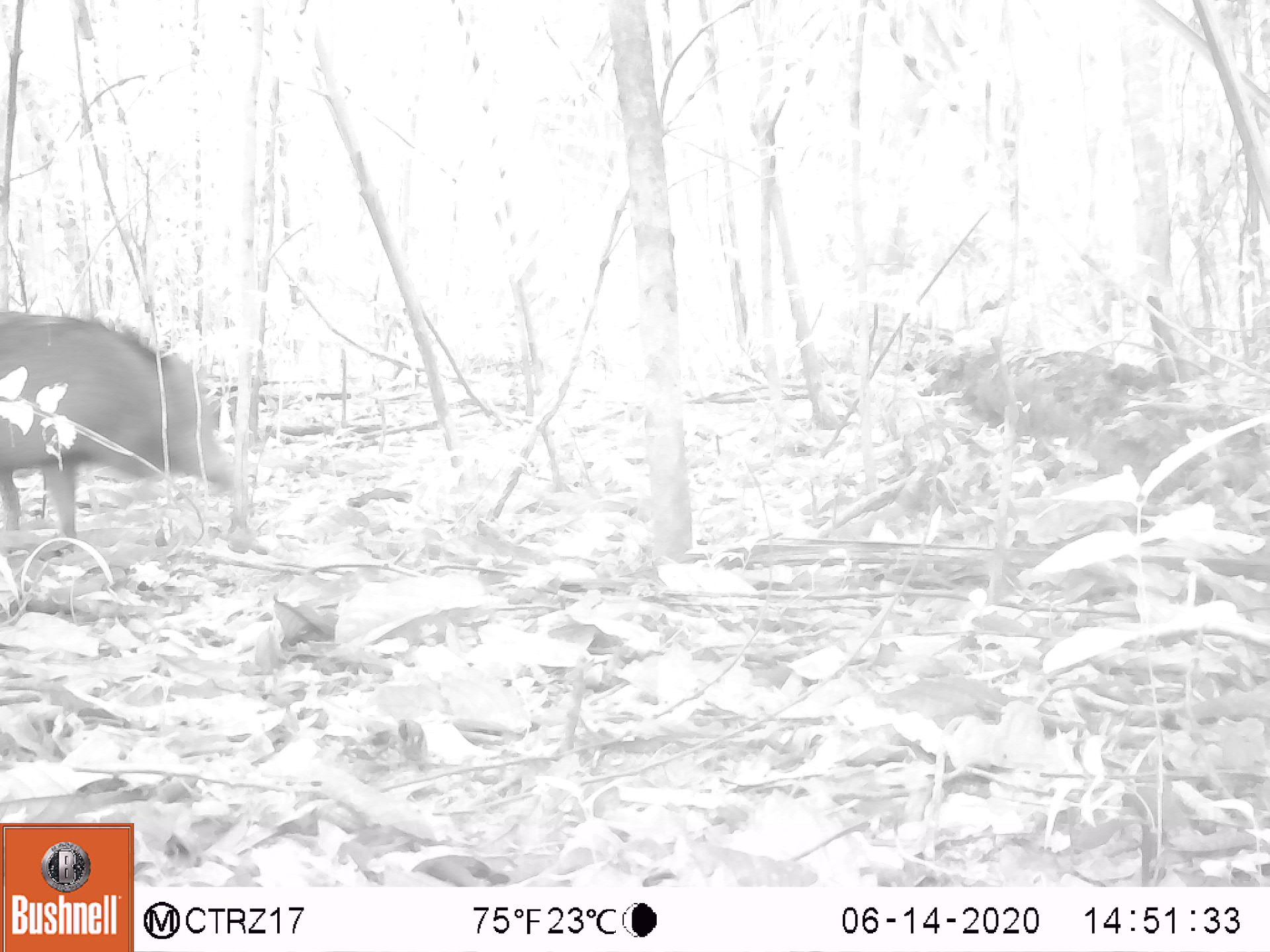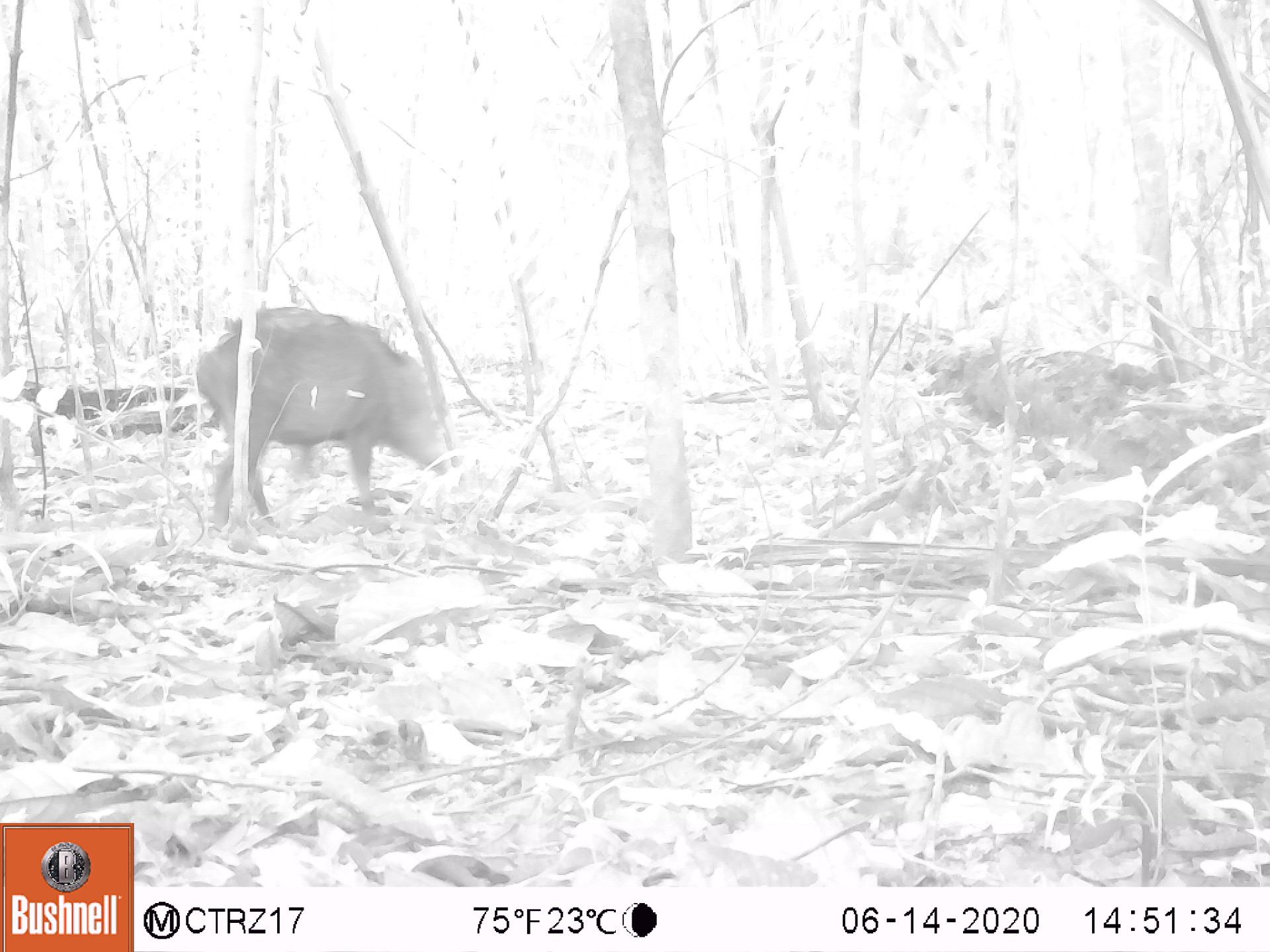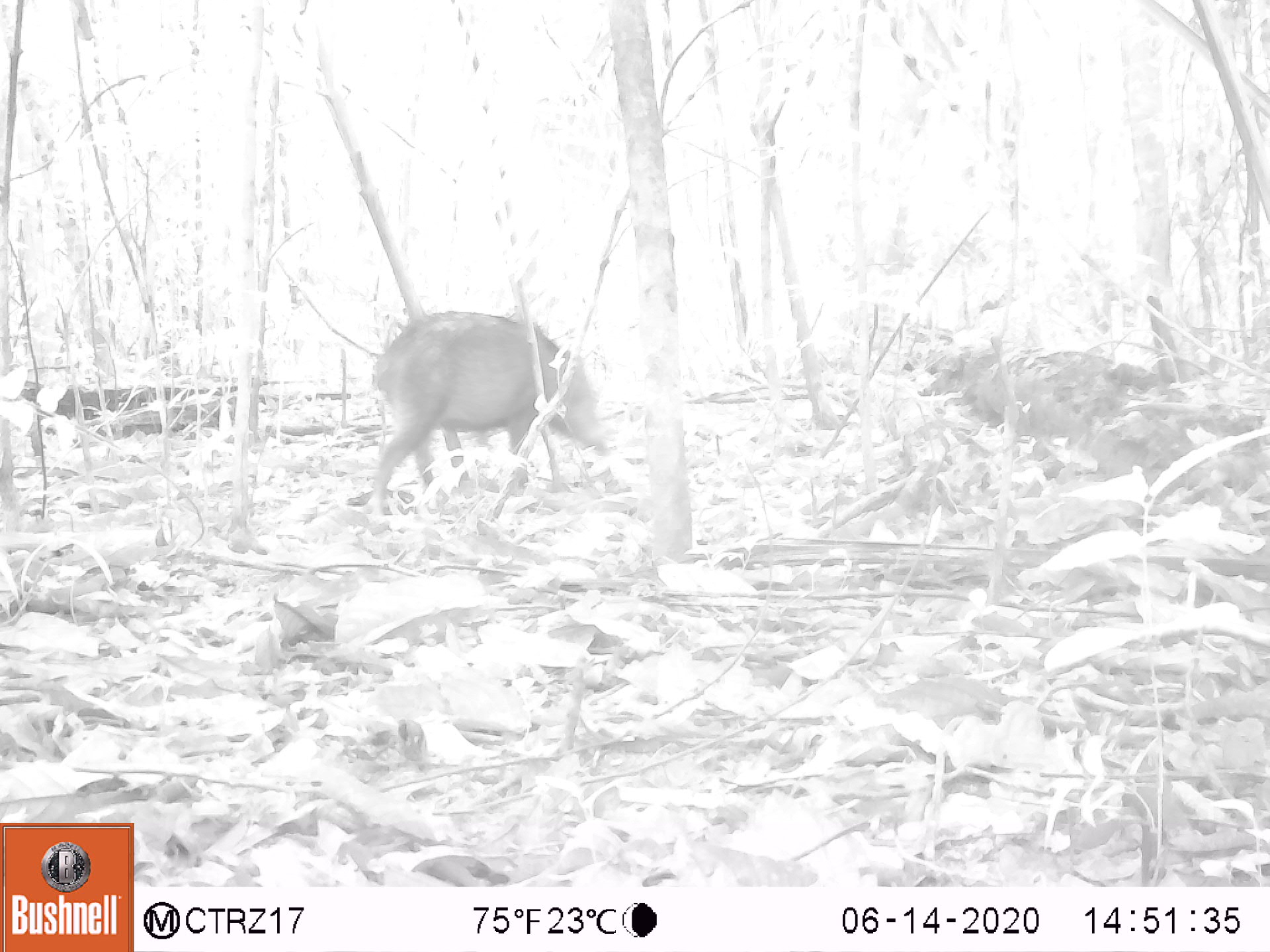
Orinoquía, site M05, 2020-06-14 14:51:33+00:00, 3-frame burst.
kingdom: Animalia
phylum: Chordata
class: Mammalia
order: Artiodactyla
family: Tayassuidae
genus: Pecari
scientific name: Pecari tajacu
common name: collared peccary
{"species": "collared peccary (Pecari tajacu)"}